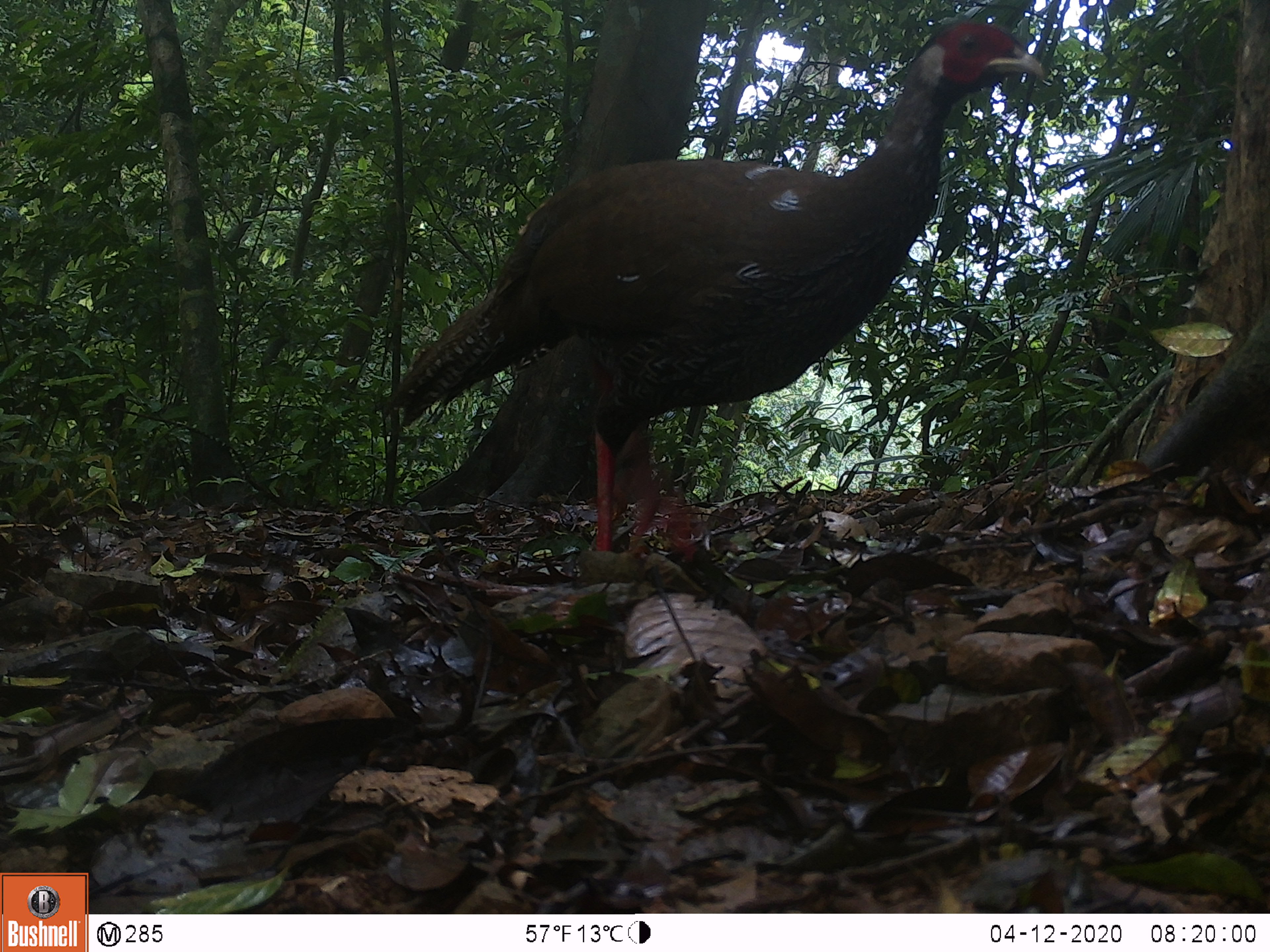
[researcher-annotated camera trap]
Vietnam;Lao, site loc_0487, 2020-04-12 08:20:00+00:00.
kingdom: Animalia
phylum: Chordata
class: Aves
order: Galliformes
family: Phasianidae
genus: Lophura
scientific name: Lophura nycthemera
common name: silver pheasant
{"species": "silver pheasant (Lophura nycthemera)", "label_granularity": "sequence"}